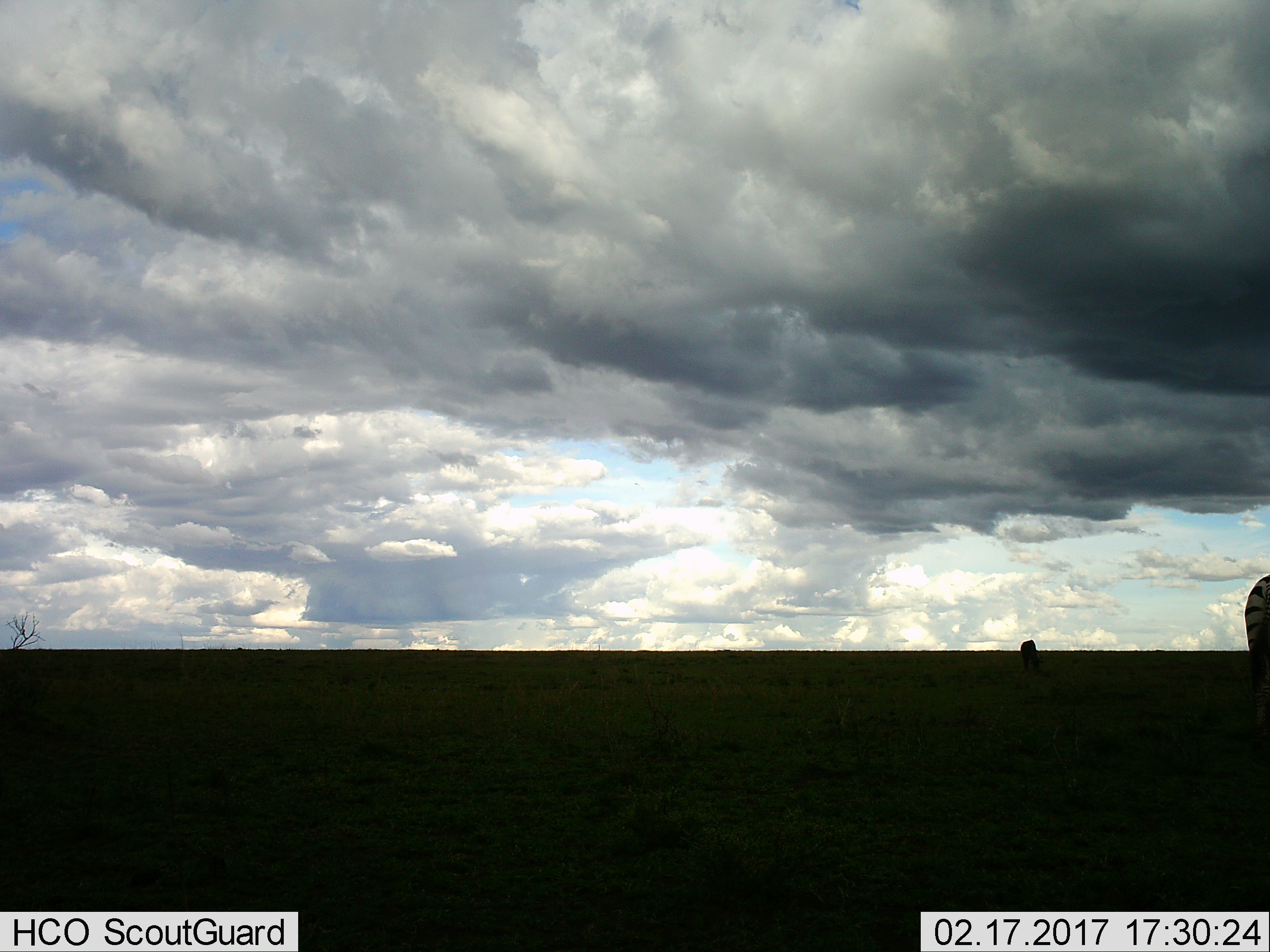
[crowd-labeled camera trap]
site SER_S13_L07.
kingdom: Animalia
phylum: Chordata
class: Mammalia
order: Perissodactyla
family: Equidae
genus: Equus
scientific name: Equus quagga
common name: plains zebra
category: zebraplains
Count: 2.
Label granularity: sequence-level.